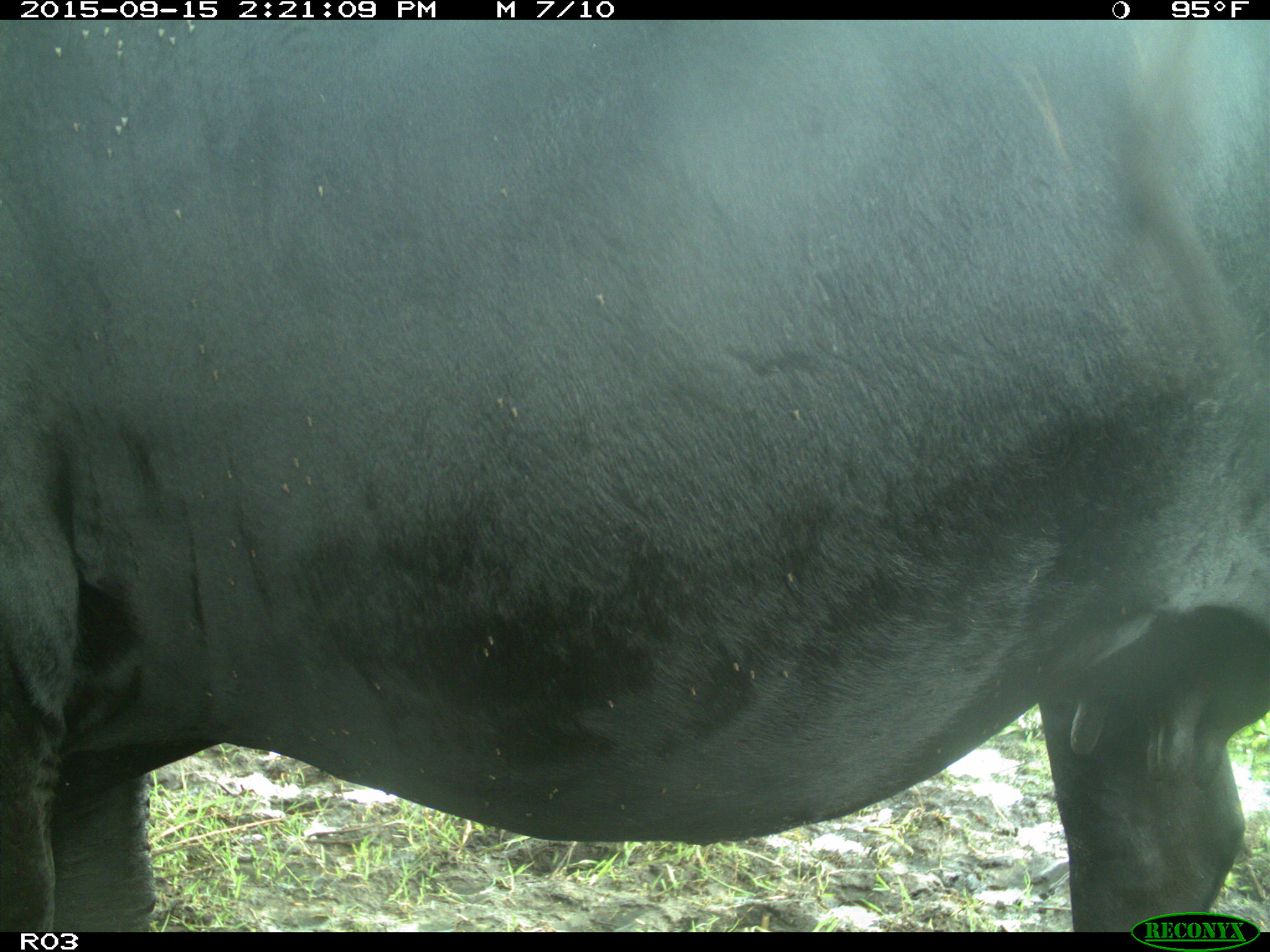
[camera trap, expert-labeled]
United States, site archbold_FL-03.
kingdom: Animalia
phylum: Chordata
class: Mammalia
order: Artiodactyla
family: Bovidae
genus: Bos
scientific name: Bos taurus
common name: domestic cow